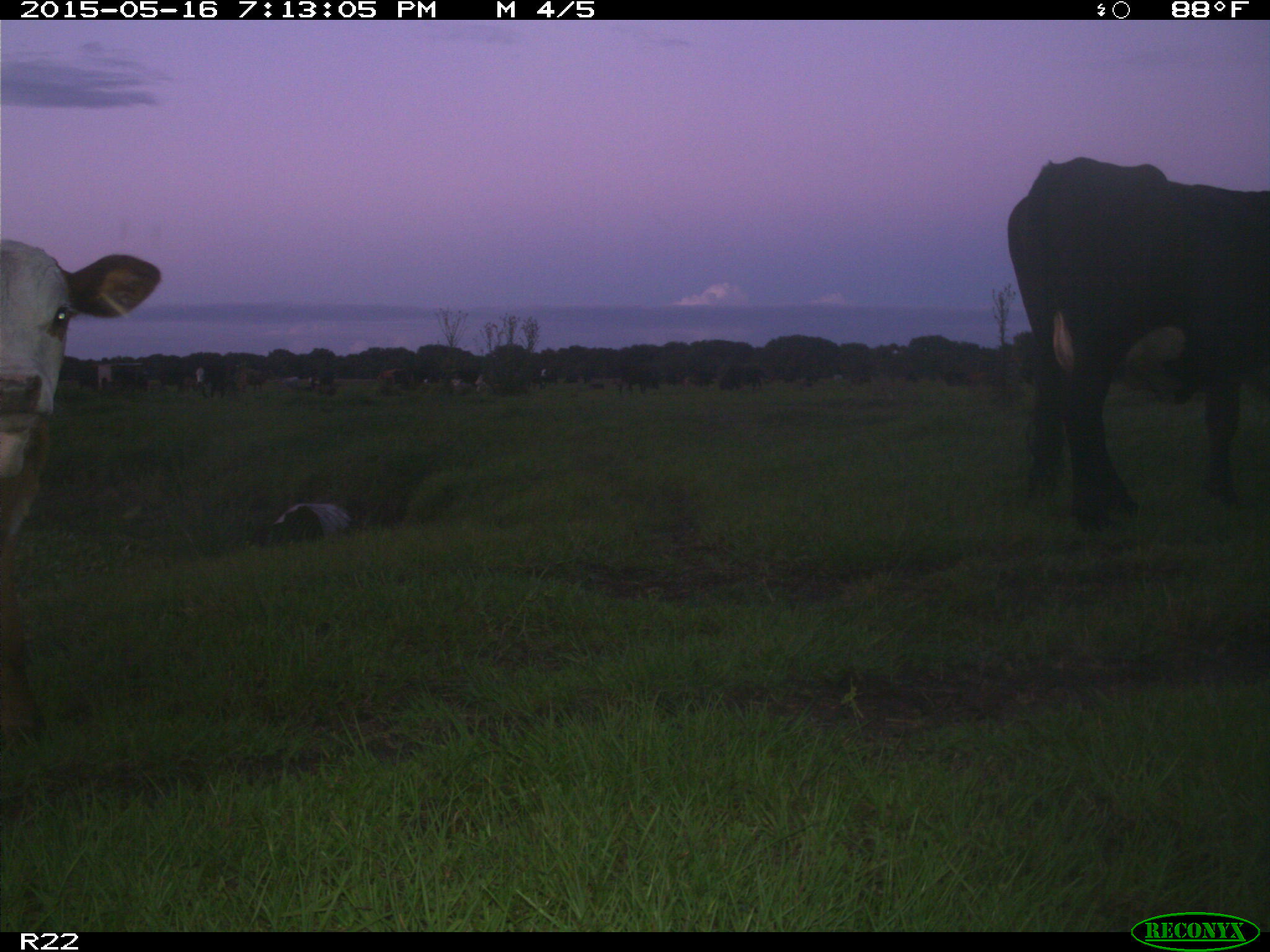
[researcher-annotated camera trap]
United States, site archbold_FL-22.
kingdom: Animalia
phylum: Chordata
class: Mammalia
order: Artiodactyla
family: Bovidae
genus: Bos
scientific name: Bos taurus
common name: domestic cow